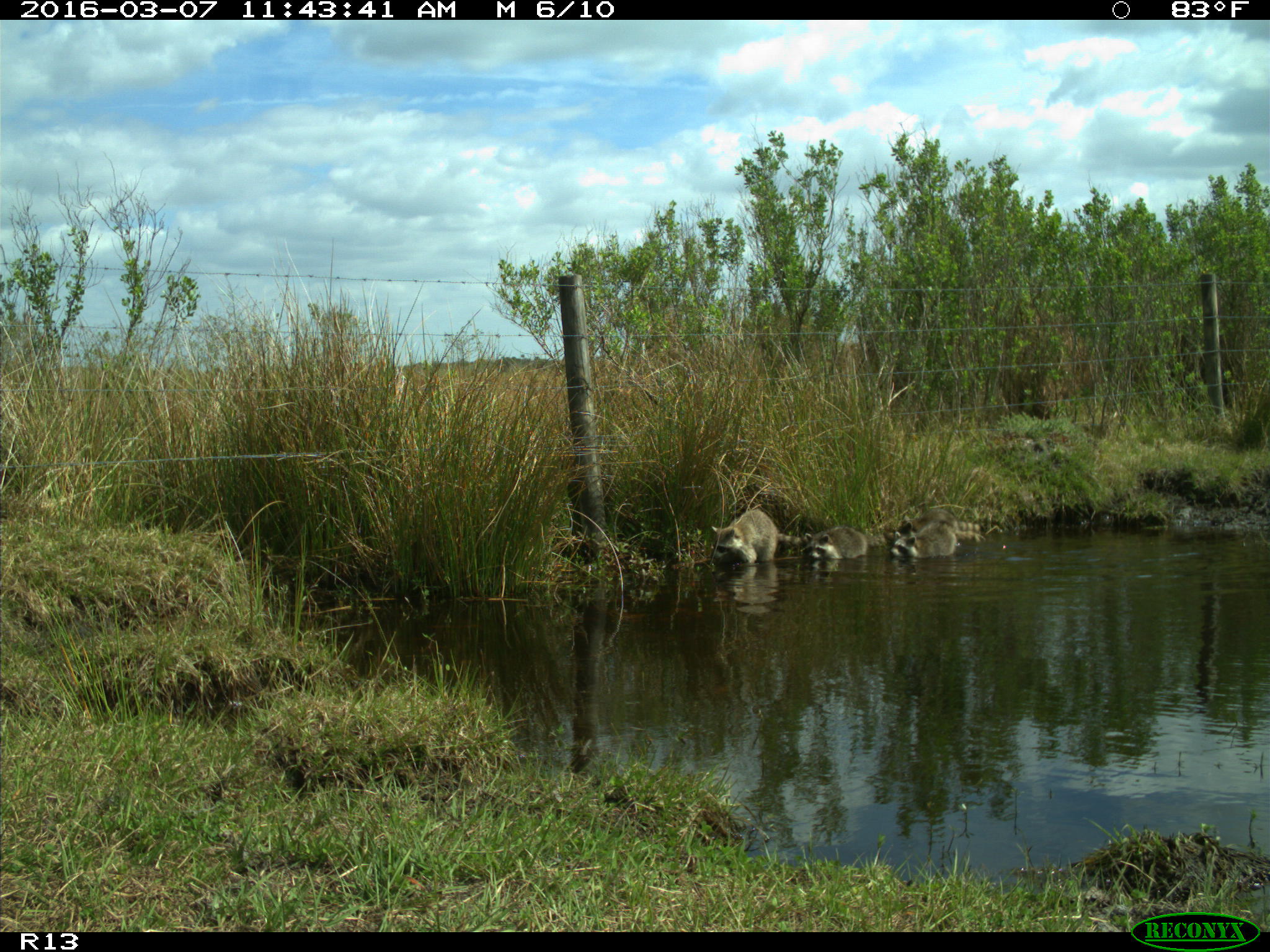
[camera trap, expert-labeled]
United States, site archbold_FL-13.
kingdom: Animalia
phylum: Chordata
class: Mammalia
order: Carnivora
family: Procyonidae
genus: Procyon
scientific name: Procyon lotor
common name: common raccoon